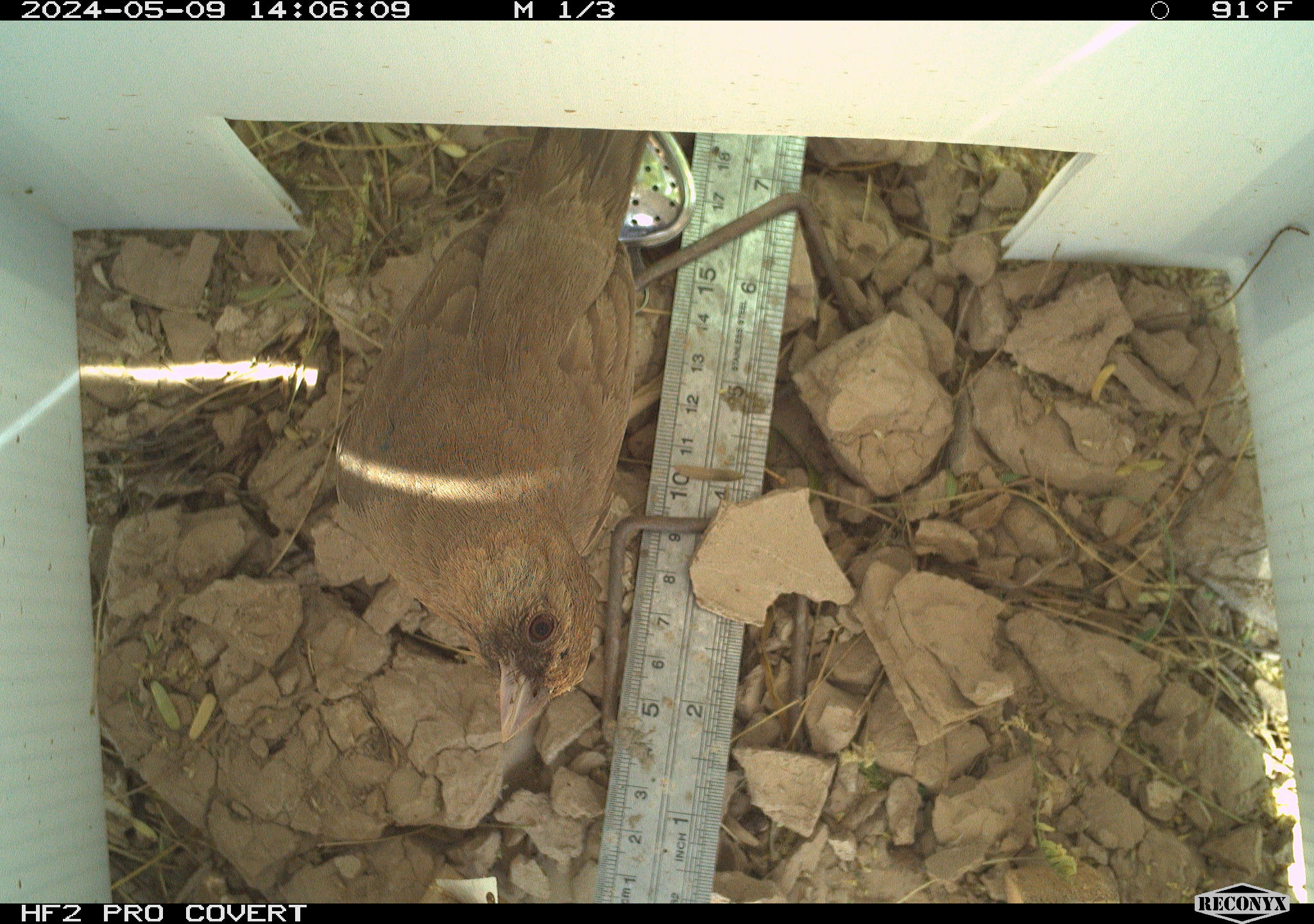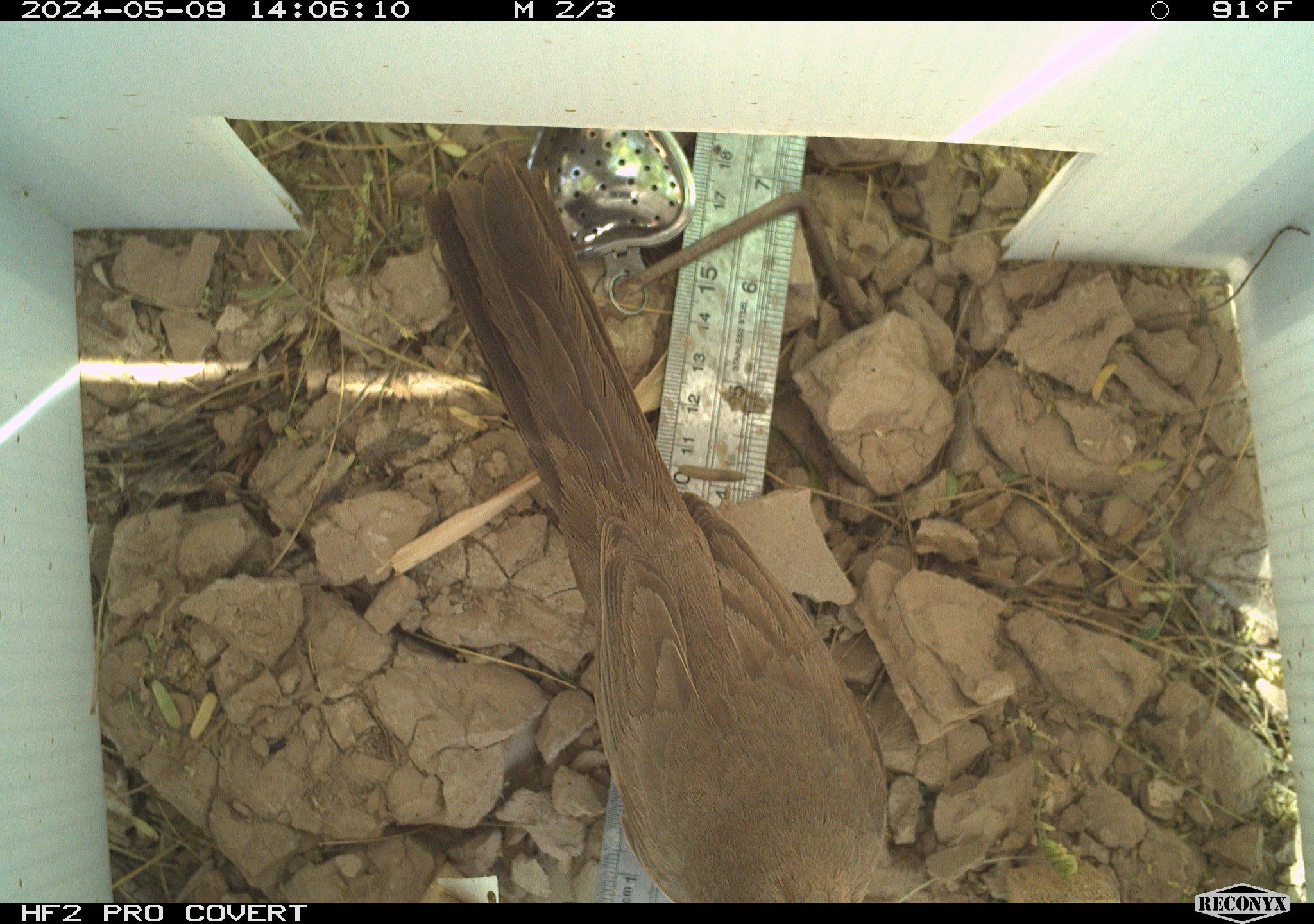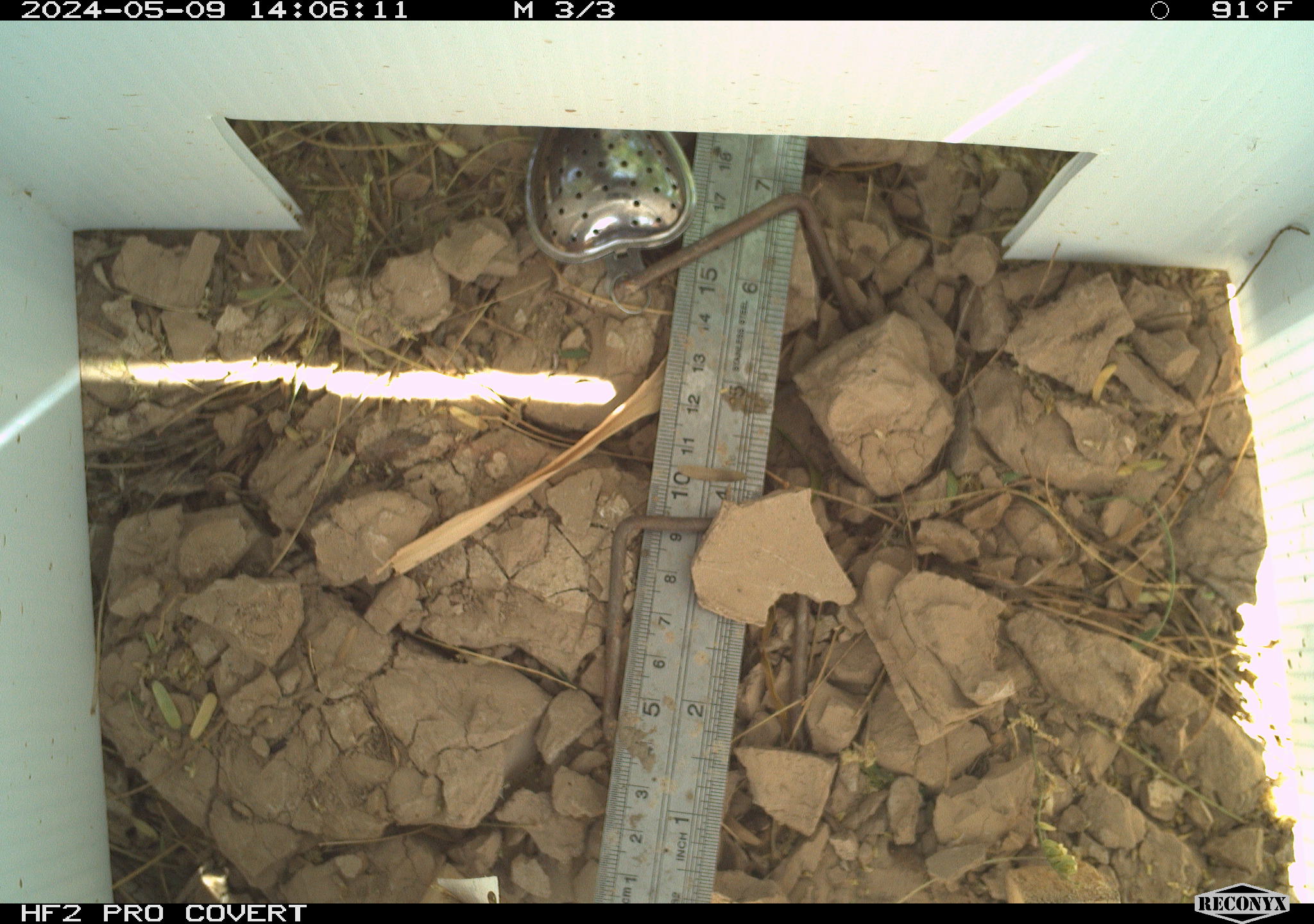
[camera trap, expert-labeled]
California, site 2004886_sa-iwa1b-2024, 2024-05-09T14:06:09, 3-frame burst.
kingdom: Animalia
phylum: Chordata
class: Aves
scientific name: Aves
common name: bird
Bird (Aves).